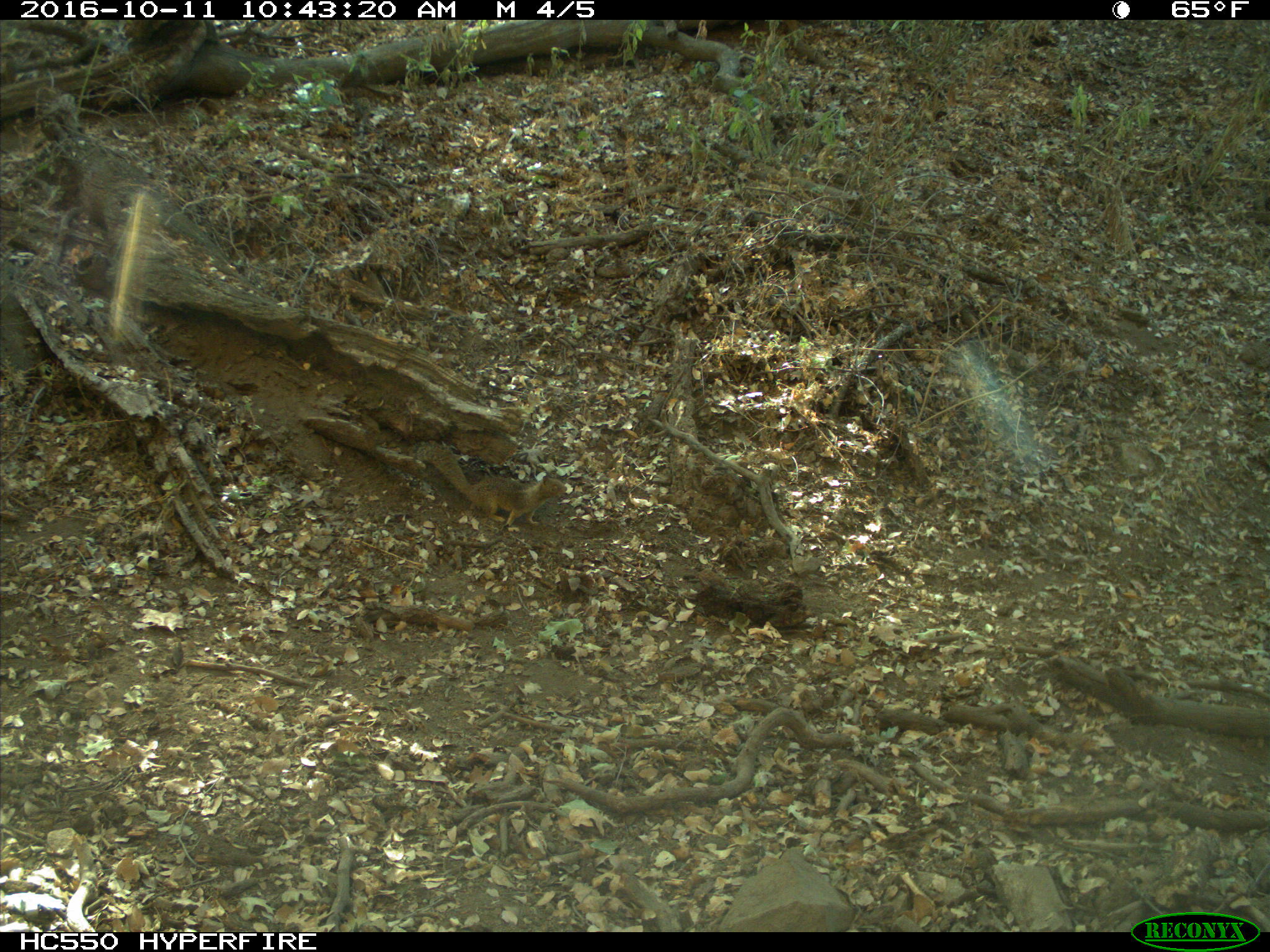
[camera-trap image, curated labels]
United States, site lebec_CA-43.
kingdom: Animalia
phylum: Chordata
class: Mammalia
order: Rodentia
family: Sciuridae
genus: Otospermophilus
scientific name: Otospermophilus beecheyi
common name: california ground squirrel